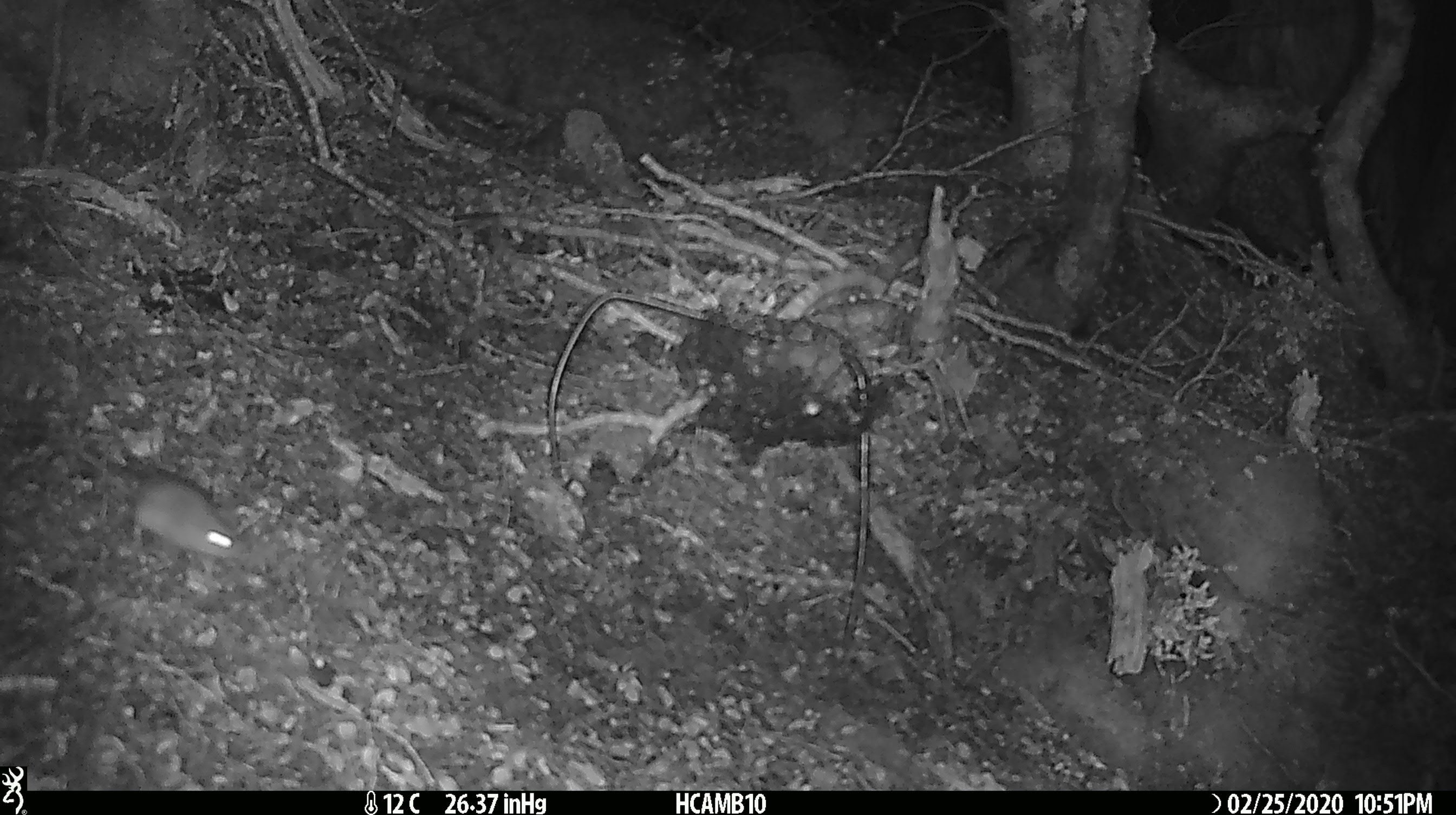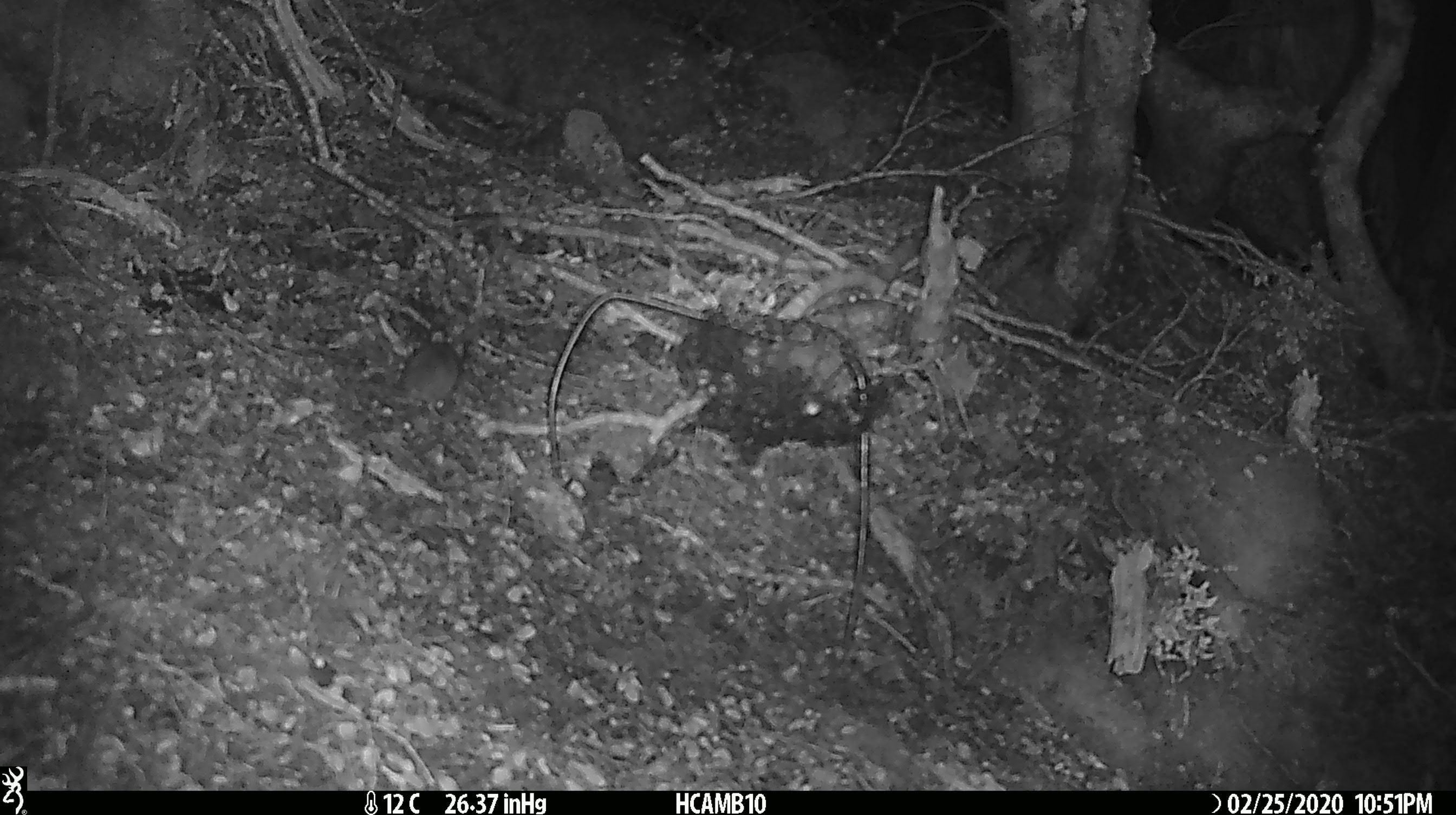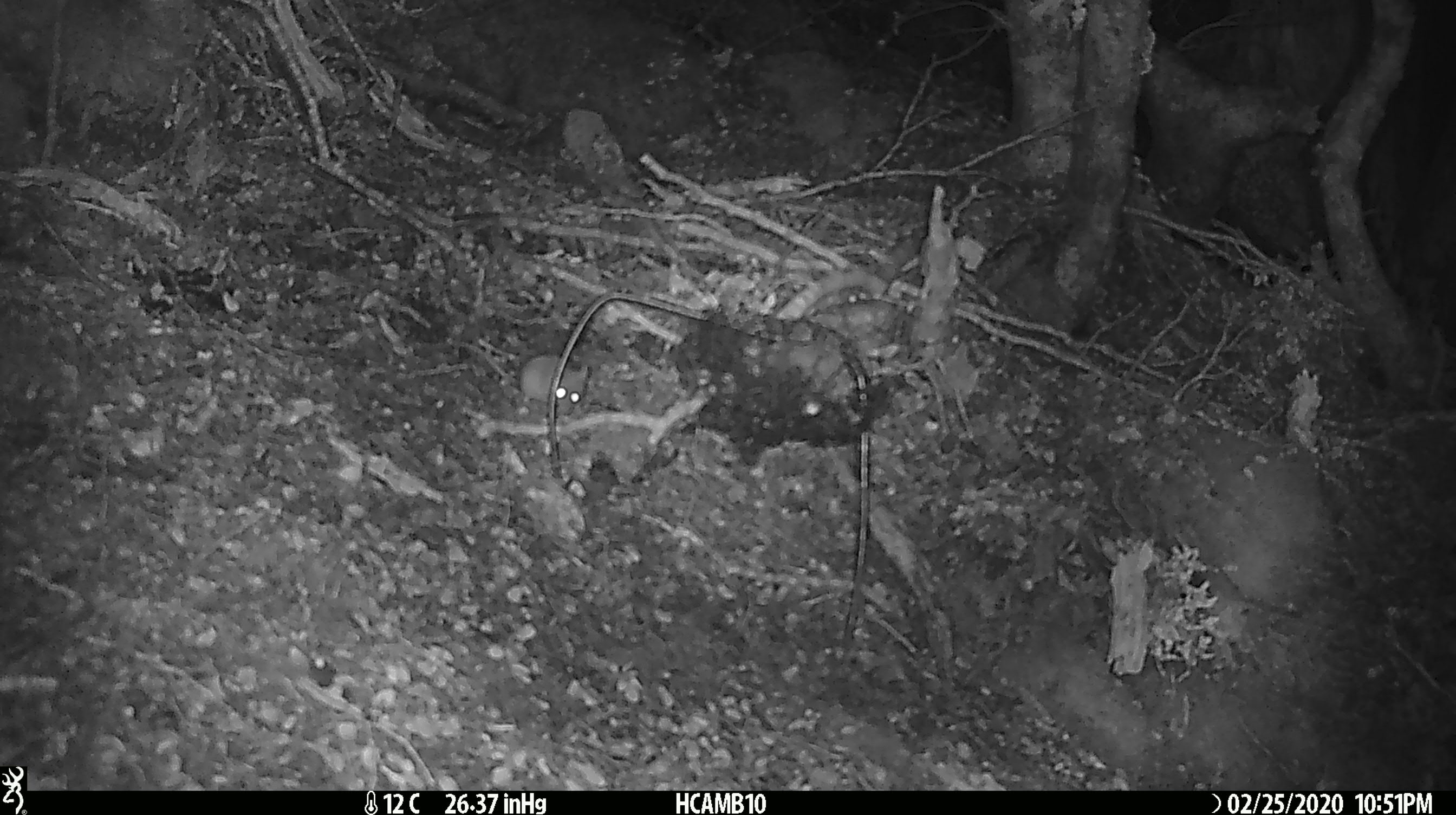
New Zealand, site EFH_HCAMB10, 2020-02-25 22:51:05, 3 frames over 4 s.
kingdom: Animalia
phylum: Chordata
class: Mammalia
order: Rodentia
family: Muridae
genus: Mus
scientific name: Mus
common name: mouse